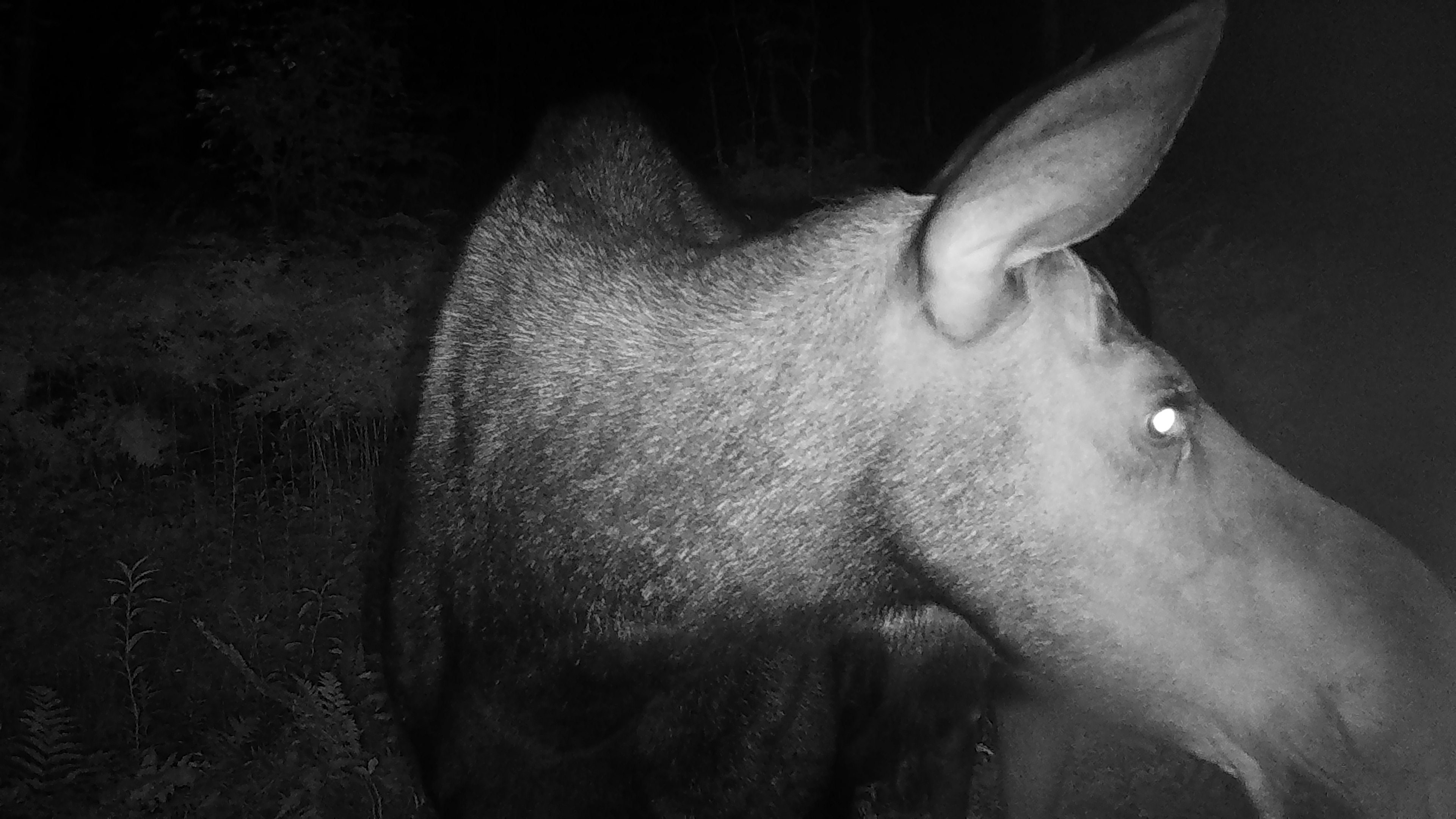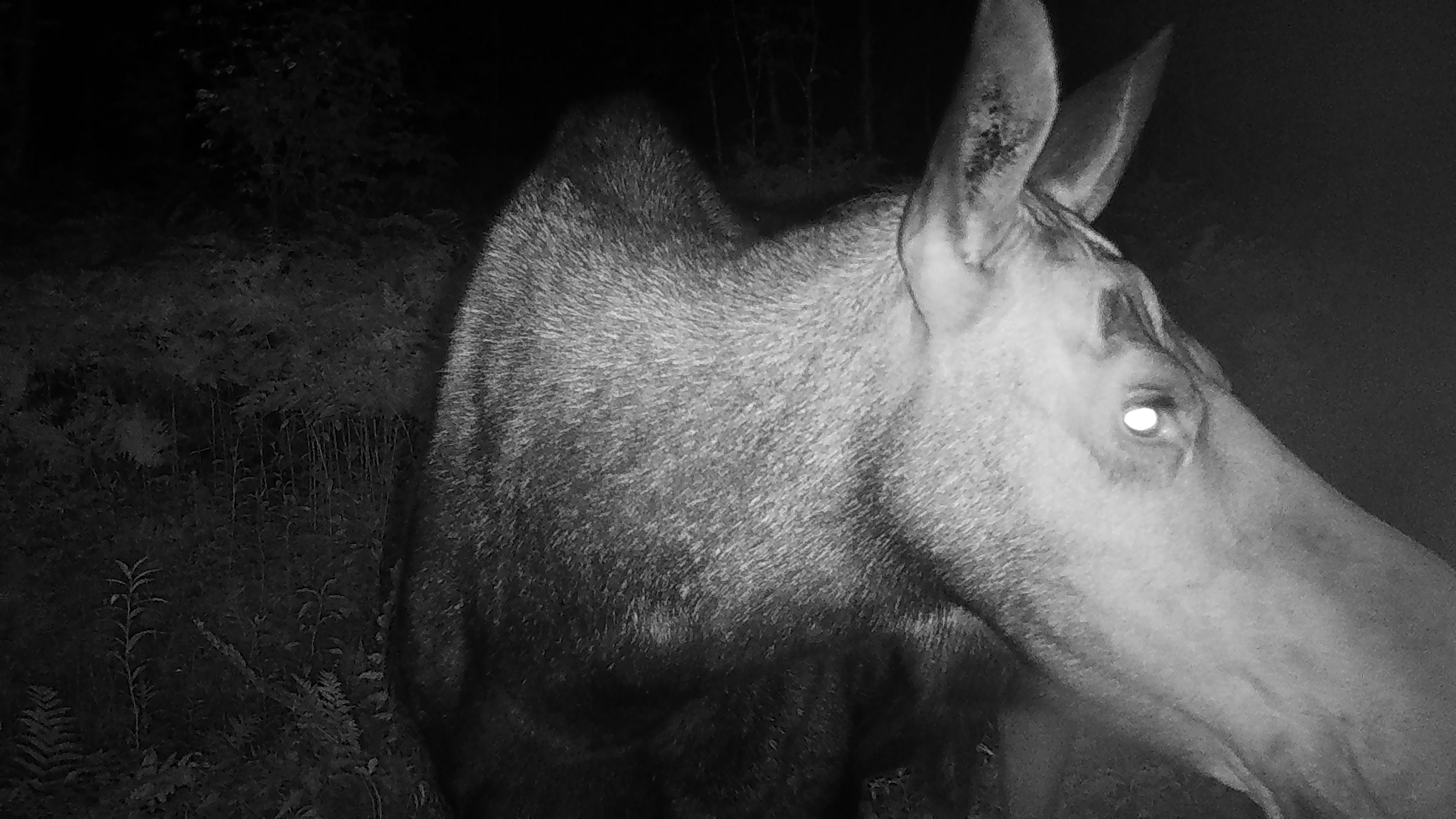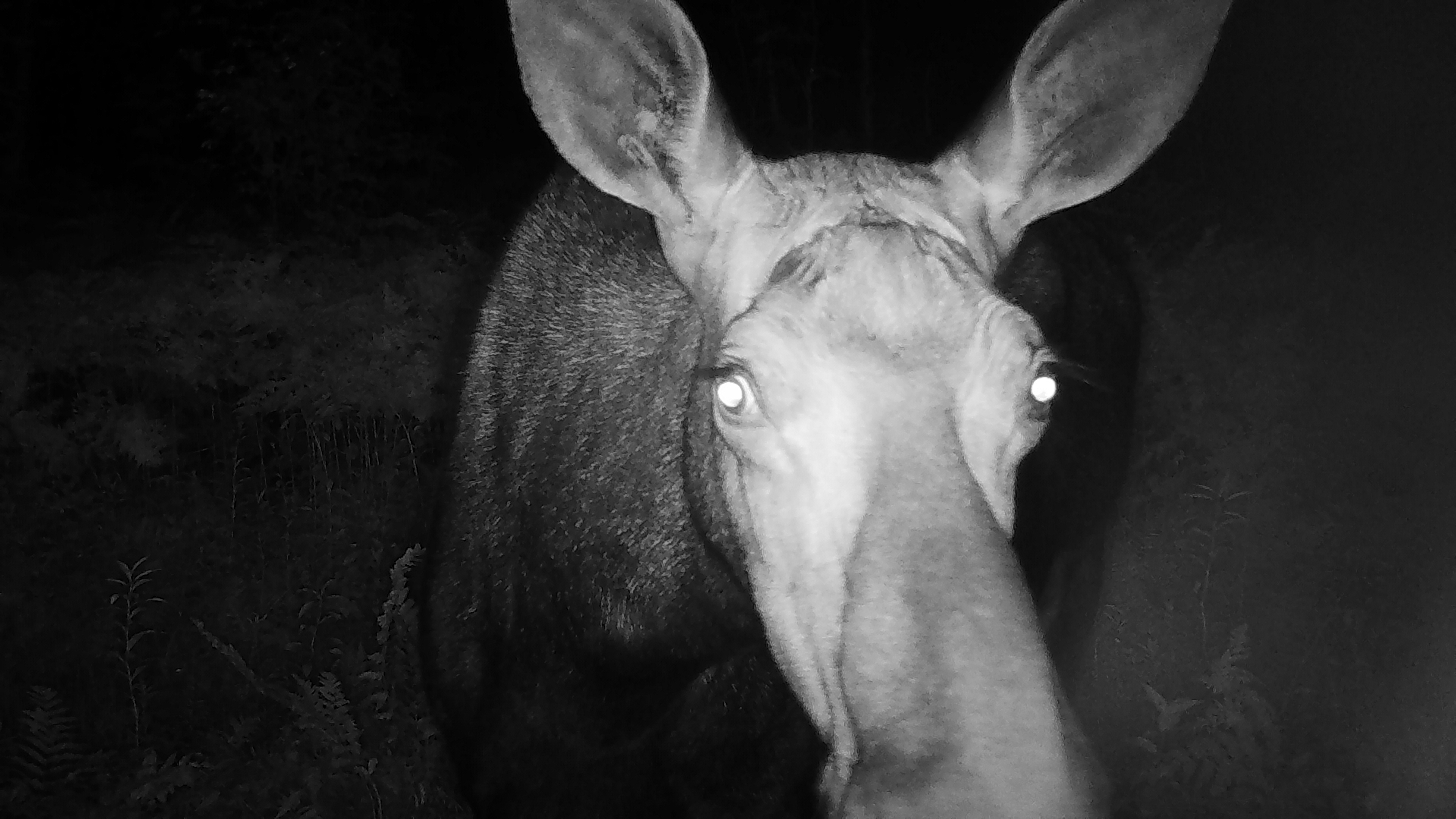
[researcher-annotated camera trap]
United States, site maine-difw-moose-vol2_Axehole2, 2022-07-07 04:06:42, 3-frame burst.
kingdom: Animalia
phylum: Chordata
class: Mammalia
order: Artiodactyla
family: Cervidae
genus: Alces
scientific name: Alces alces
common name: moose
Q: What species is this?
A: Moose (Alces alces).